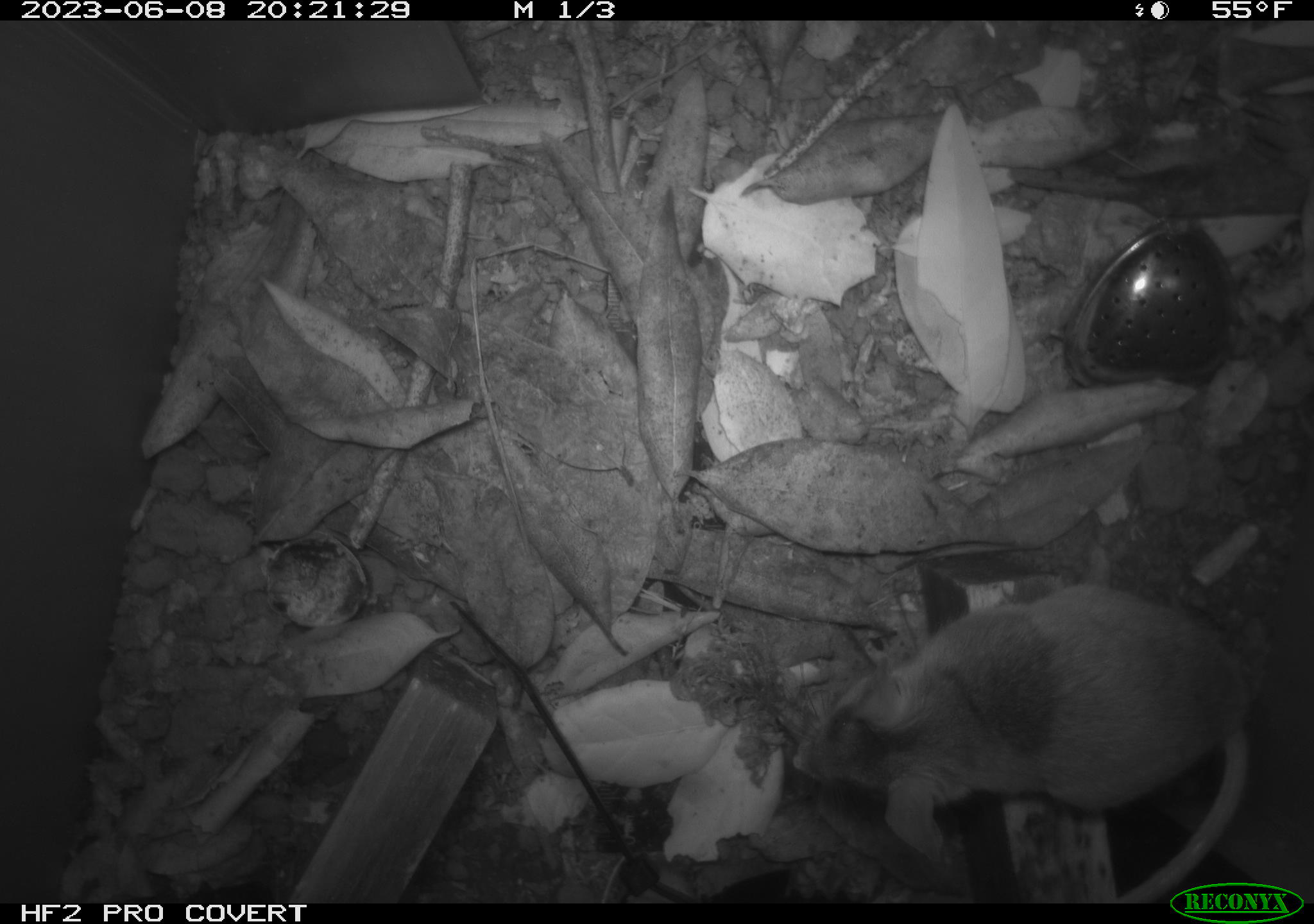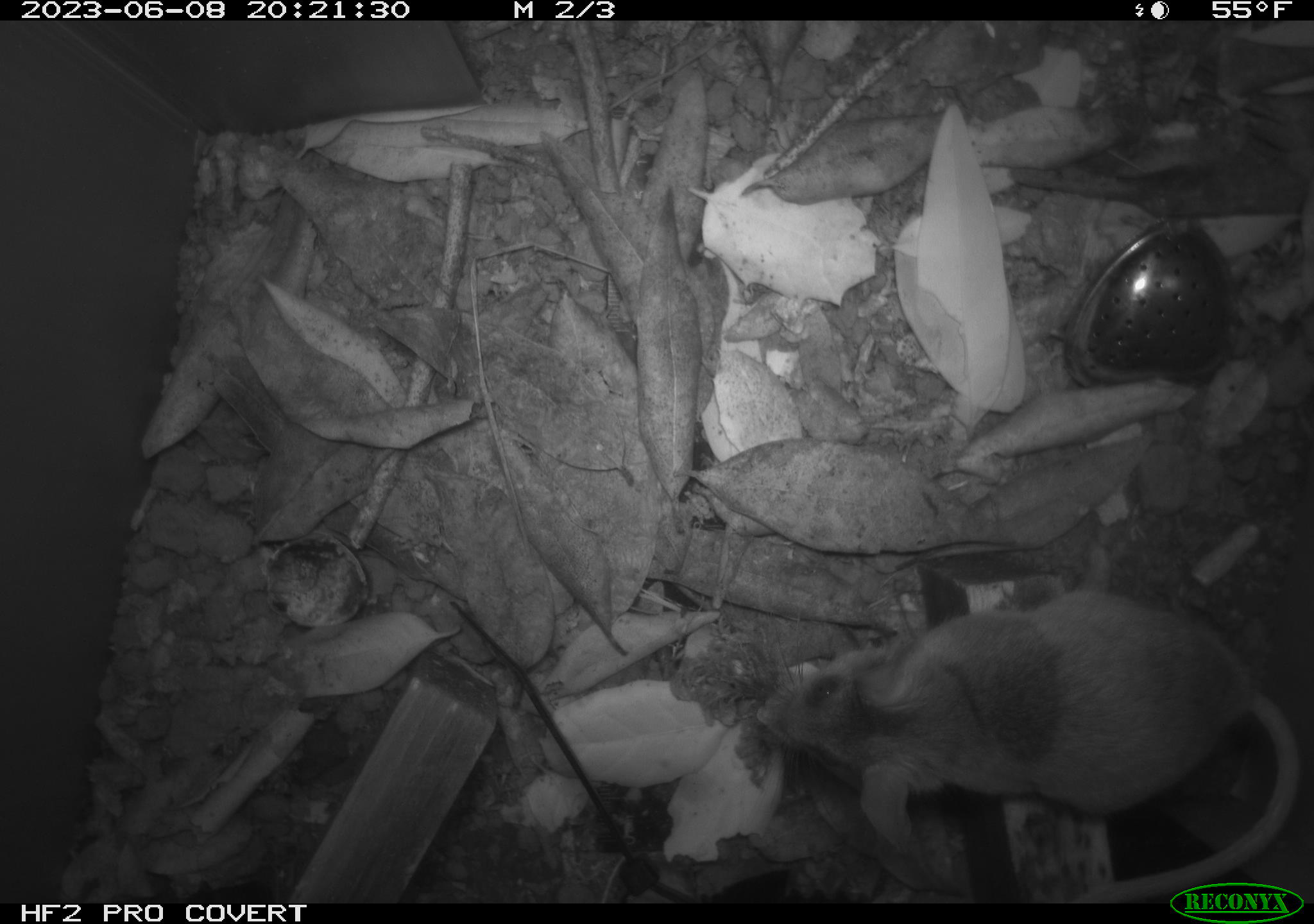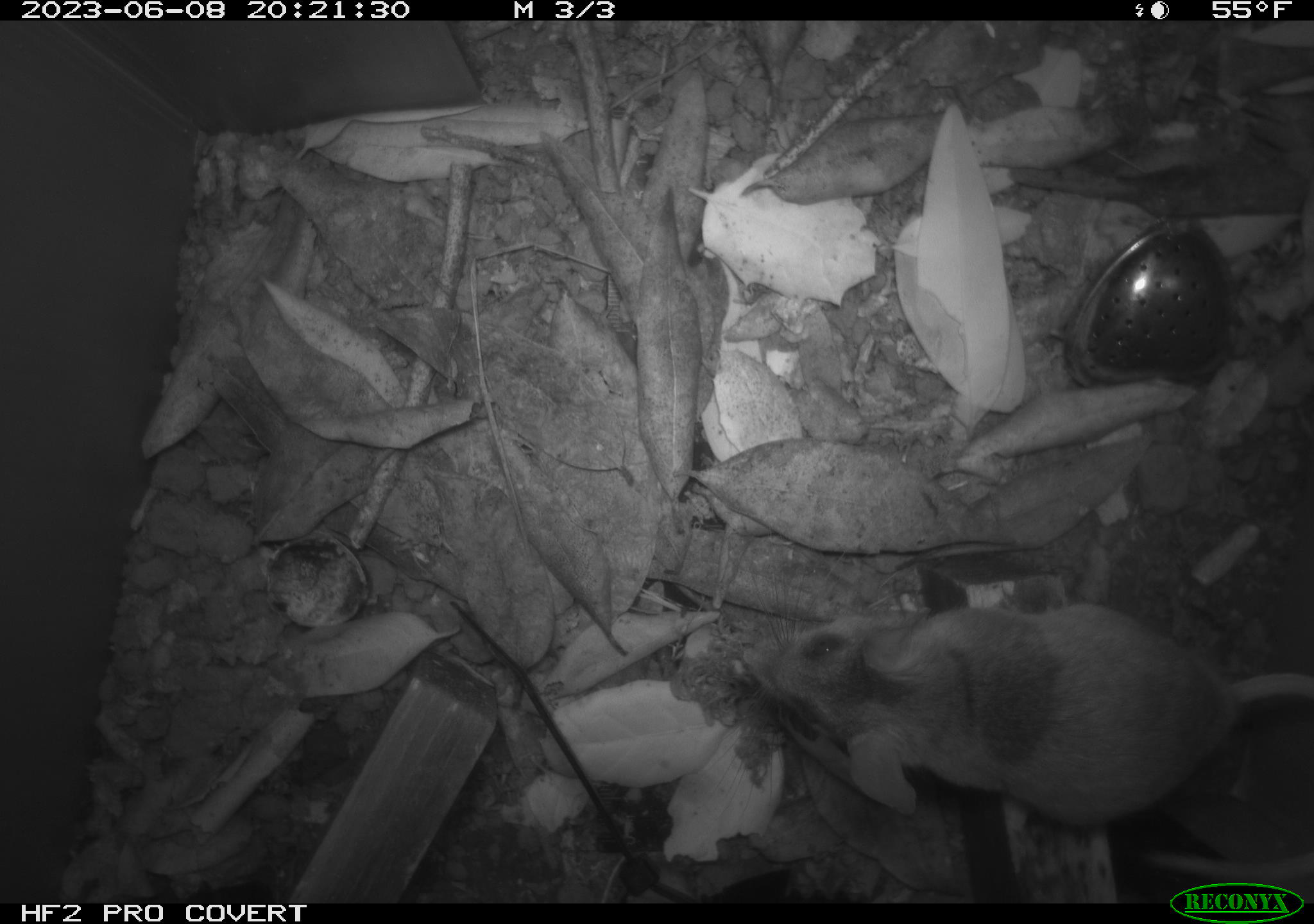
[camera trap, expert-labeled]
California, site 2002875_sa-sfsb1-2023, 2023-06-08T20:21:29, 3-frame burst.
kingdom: Animalia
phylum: Chordata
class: Mammalia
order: Rodentia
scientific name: Rodentia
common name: mouse species